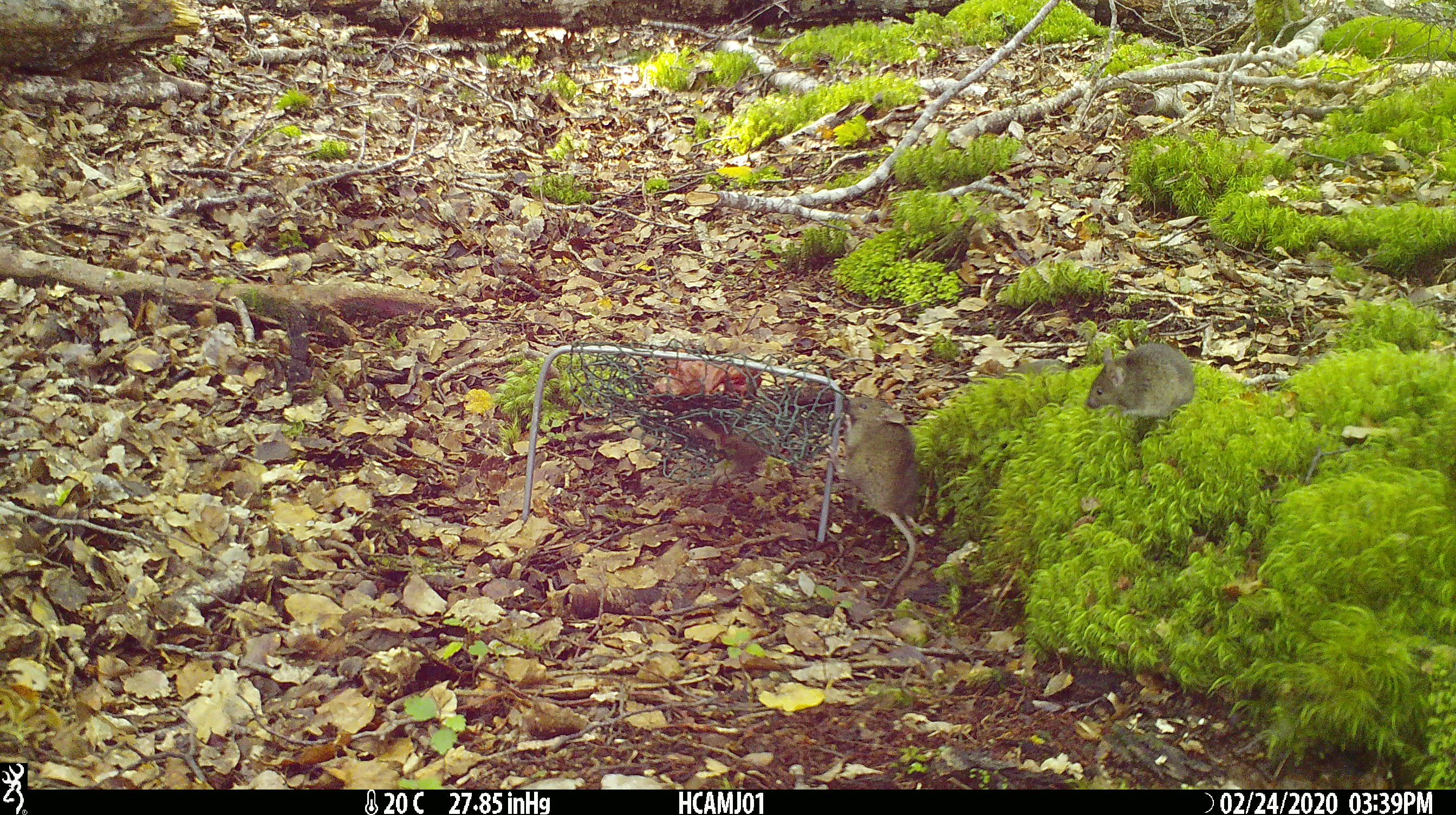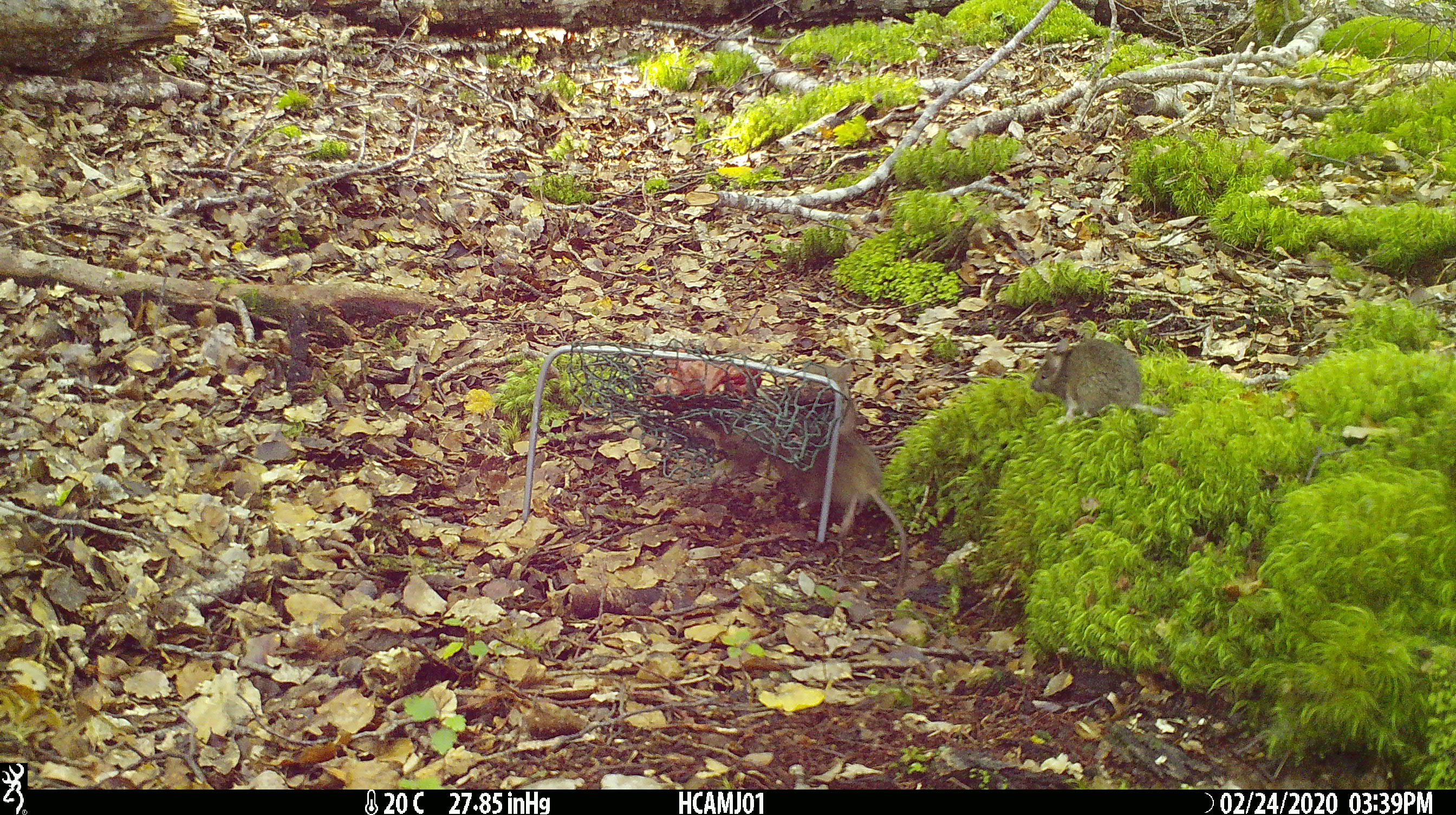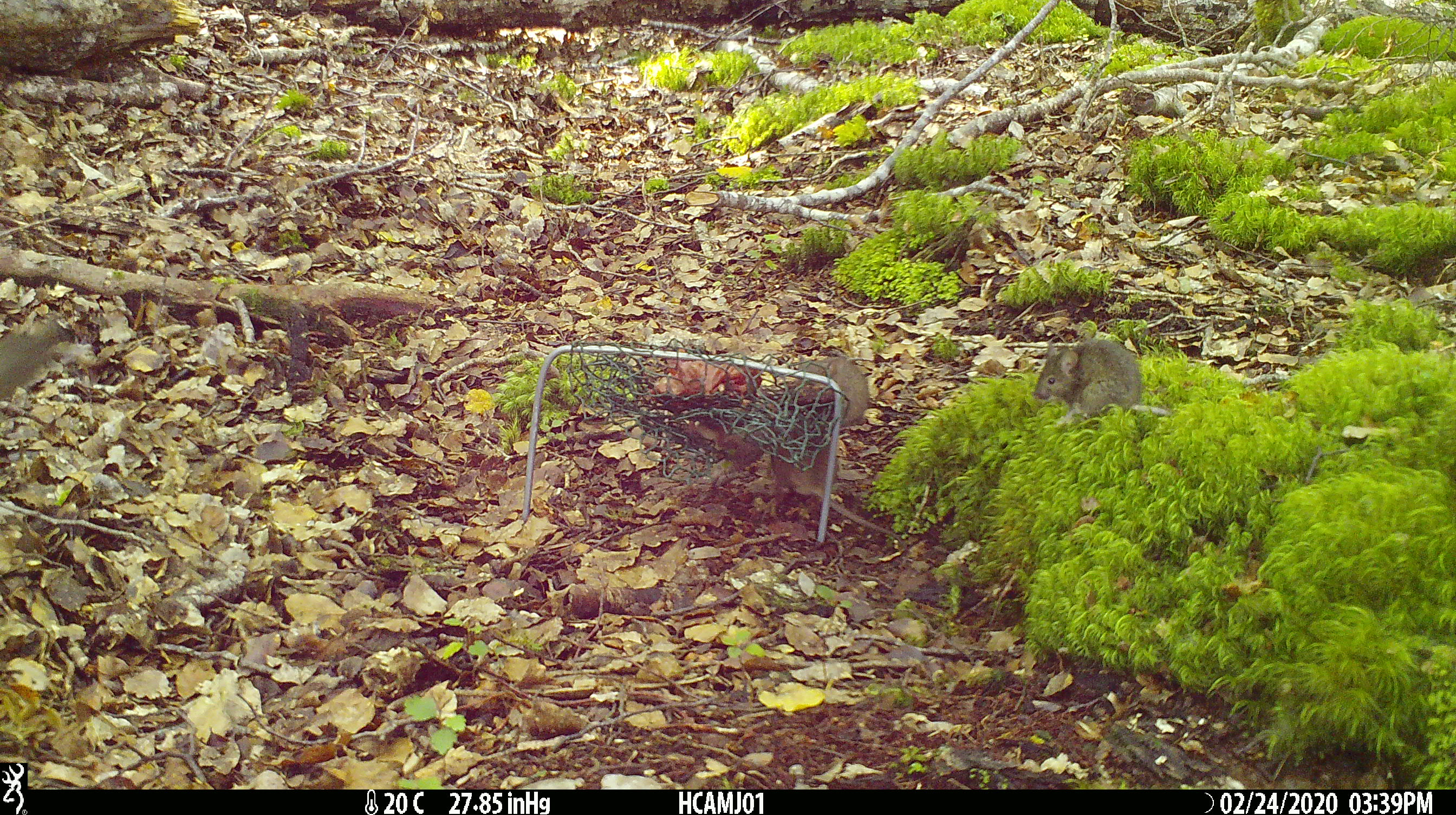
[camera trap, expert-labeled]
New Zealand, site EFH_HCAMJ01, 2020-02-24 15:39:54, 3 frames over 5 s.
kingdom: Animalia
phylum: Chordata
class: Mammalia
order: Rodentia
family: Muridae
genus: Mus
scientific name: Mus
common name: mouse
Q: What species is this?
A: Mouse (Mus).